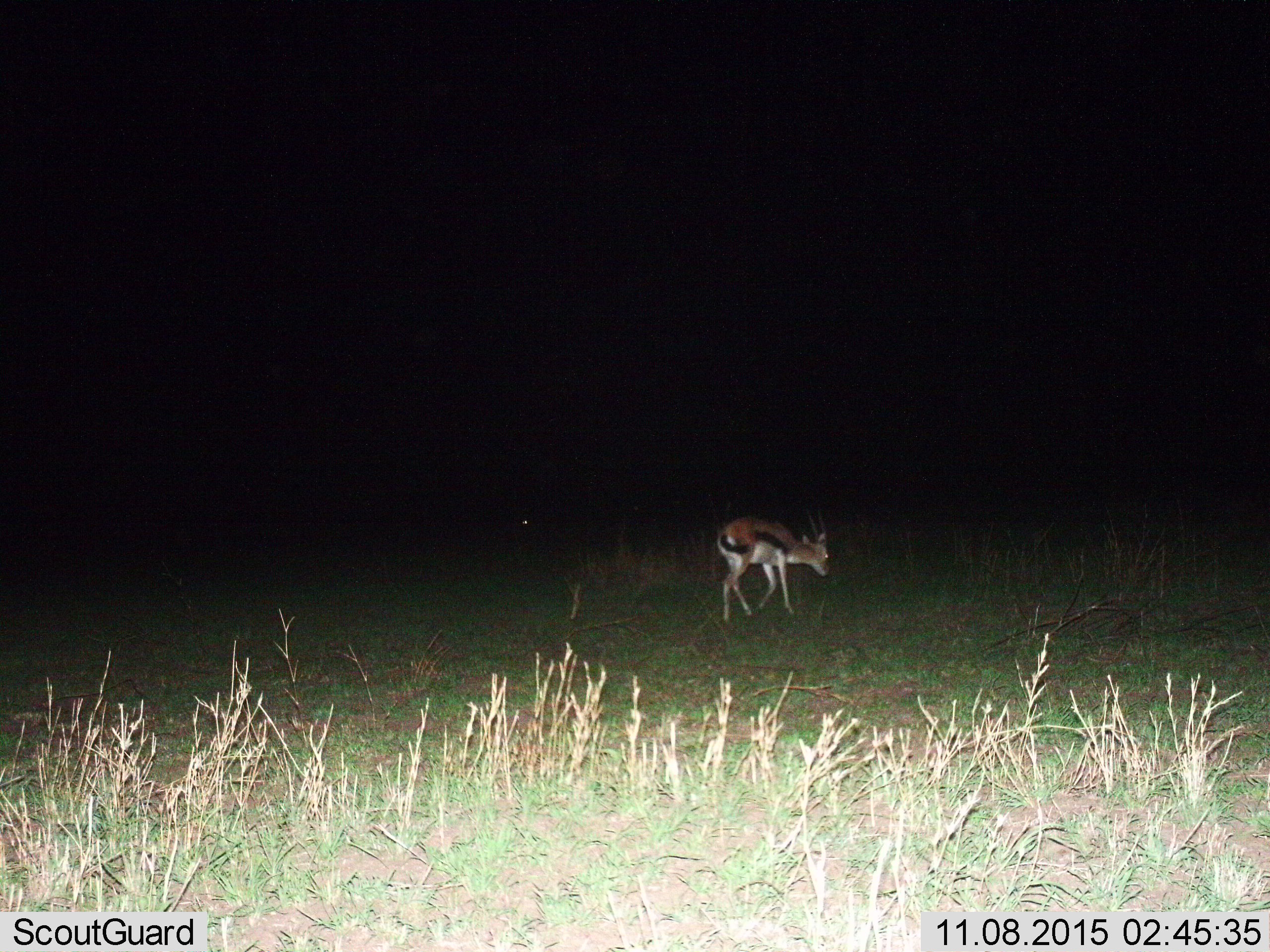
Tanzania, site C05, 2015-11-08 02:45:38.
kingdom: Animalia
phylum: Chordata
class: Mammalia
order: Artiodactyla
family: Bovidae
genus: Eudorcas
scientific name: Eudorcas thomsonii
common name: thomson's gazelle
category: gazellethomsons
Gazellethomsons (thomson's gazelle) (Eudorcas thomsonii), count 1. Behavior (volunteer vote fractions): standing 27%, resting 7%, moving 47%, interacting 0%. Young present (vote fraction): 0%. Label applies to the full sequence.